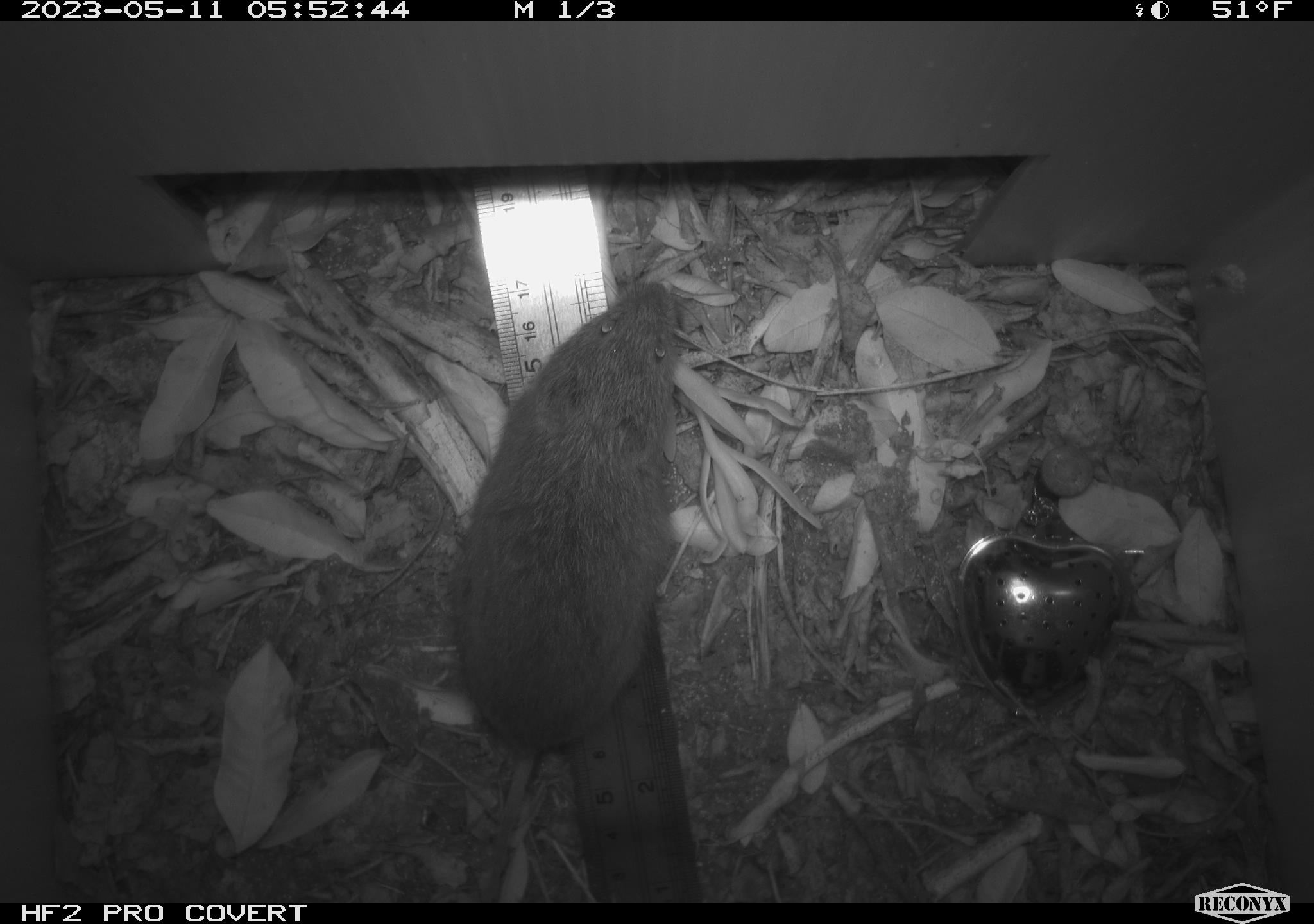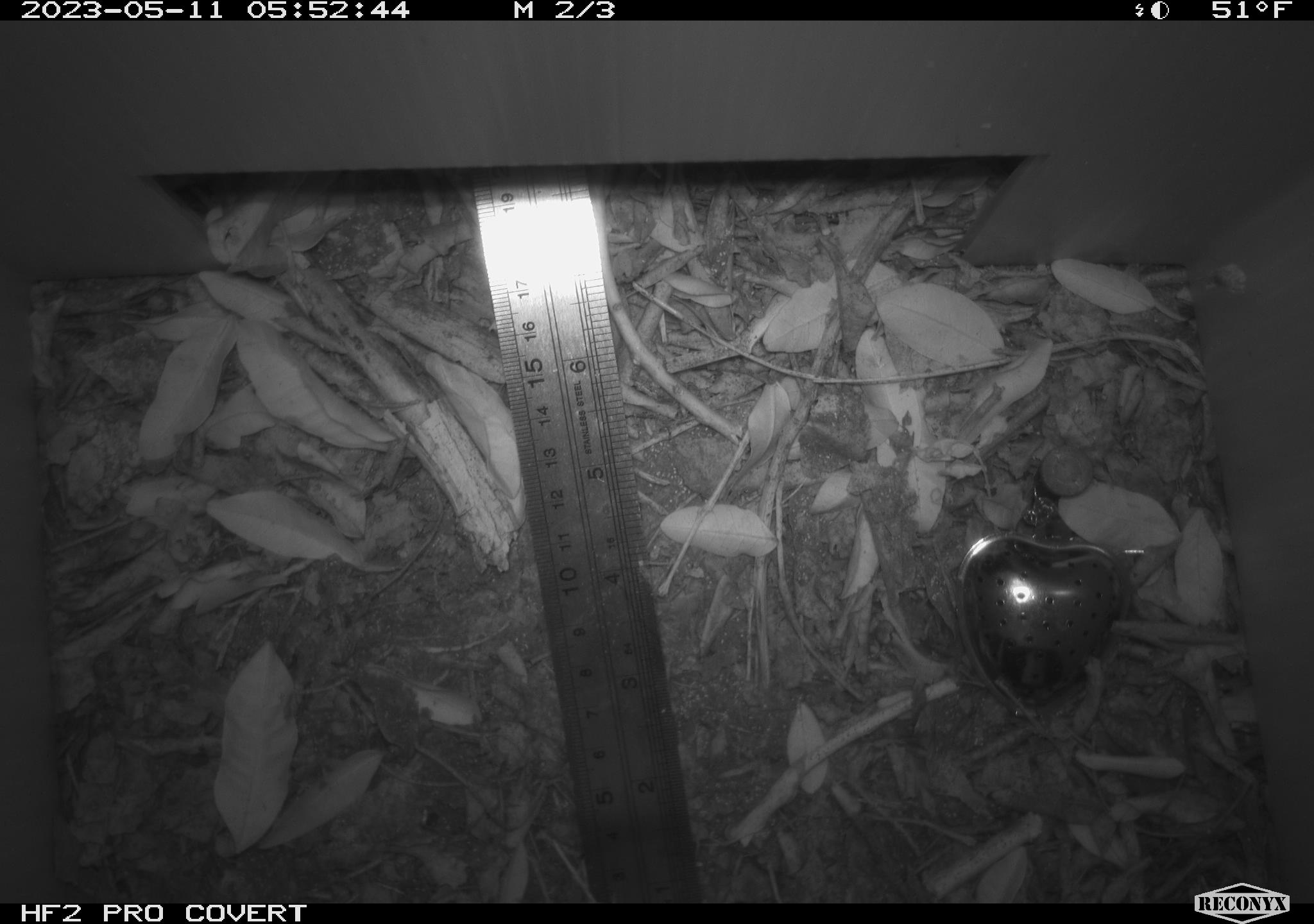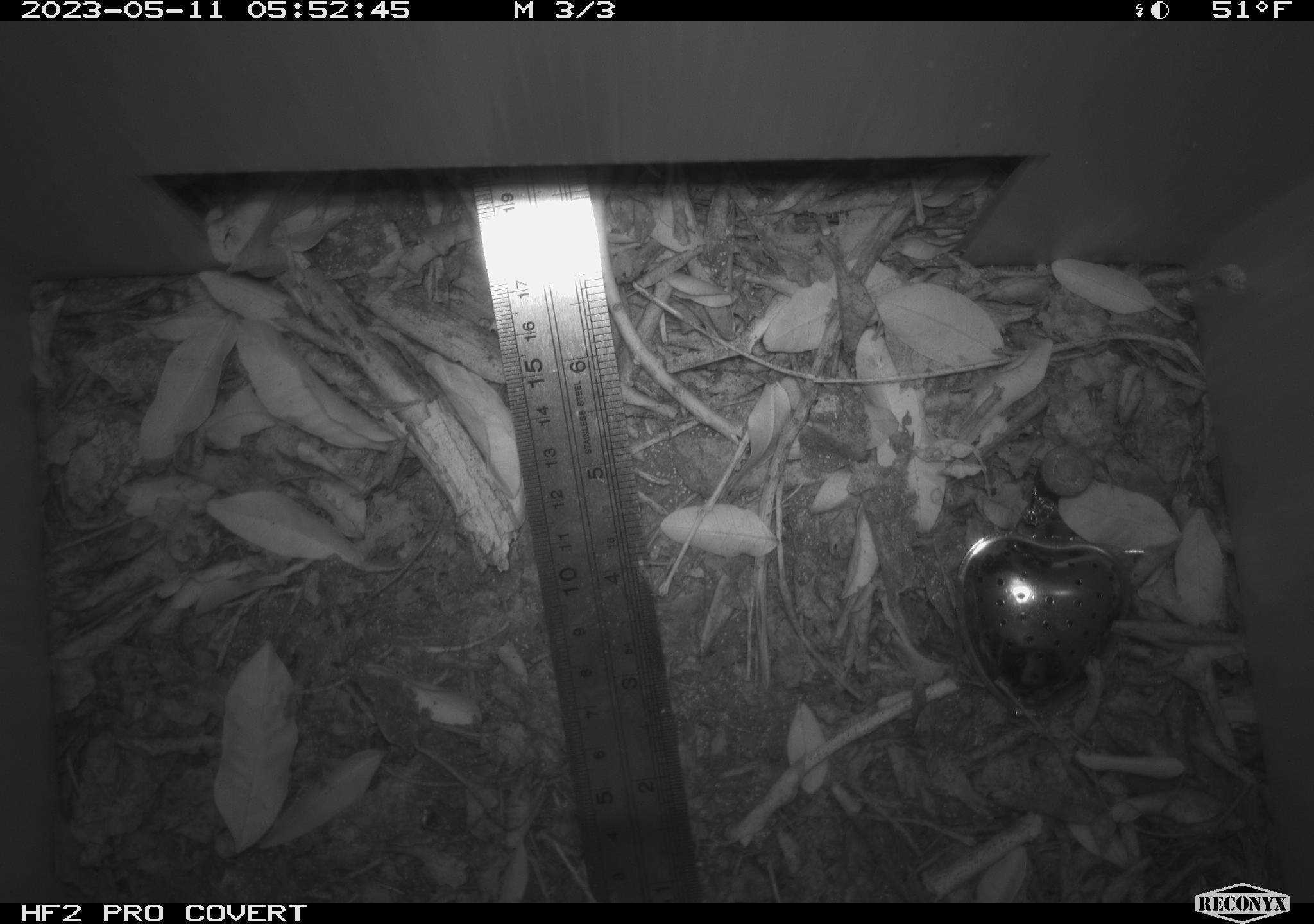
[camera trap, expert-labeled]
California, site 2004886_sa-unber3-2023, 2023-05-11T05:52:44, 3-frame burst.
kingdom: Animalia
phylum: Chordata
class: Mammalia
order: Rodentia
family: Cricetidae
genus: Microtus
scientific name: Microtus californicus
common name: california vole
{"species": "california vole (Microtus californicus)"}